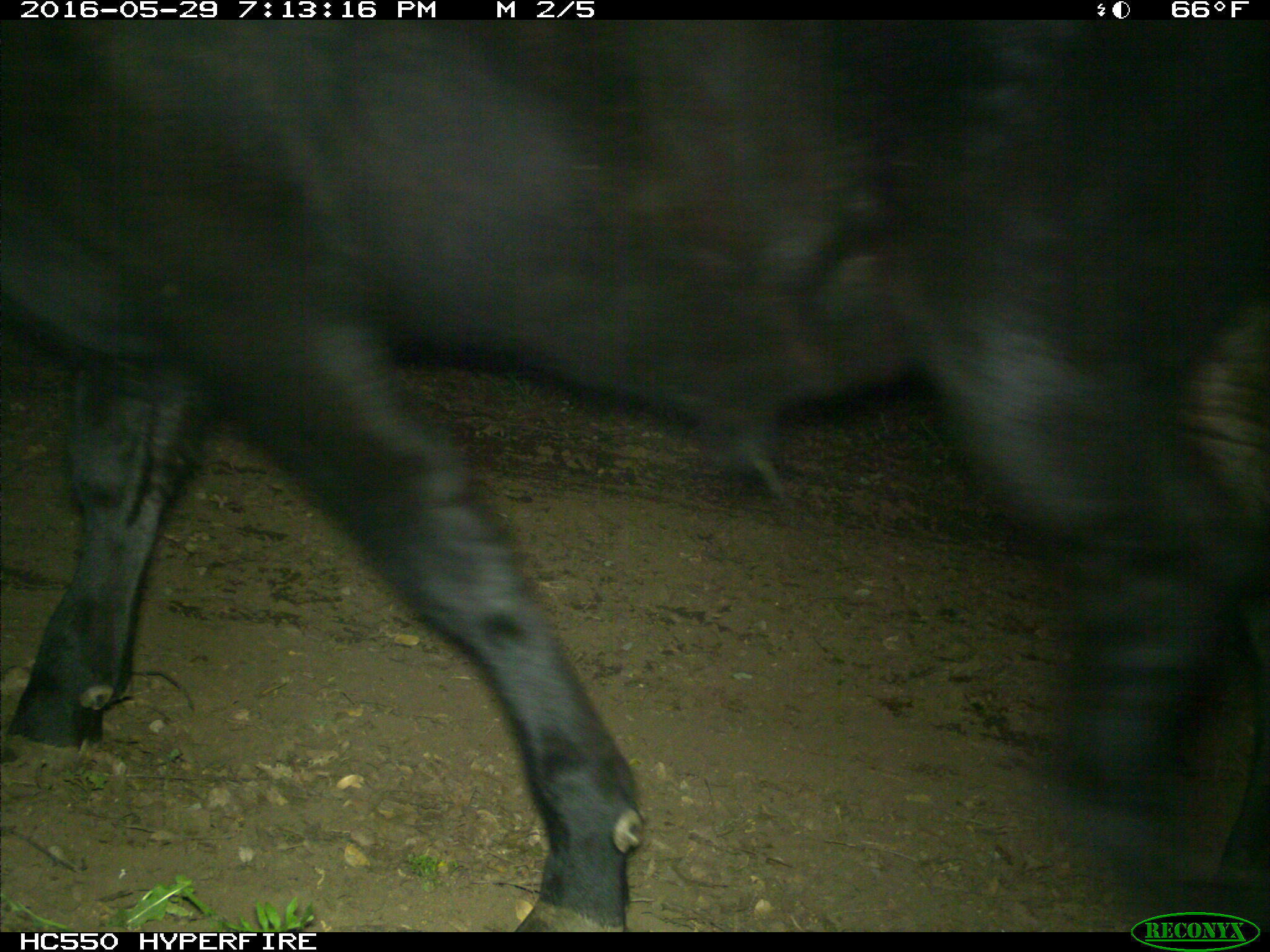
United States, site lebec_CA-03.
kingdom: Animalia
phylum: Chordata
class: Mammalia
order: Artiodactyla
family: Bovidae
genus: Bos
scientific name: Bos taurus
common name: domestic cow